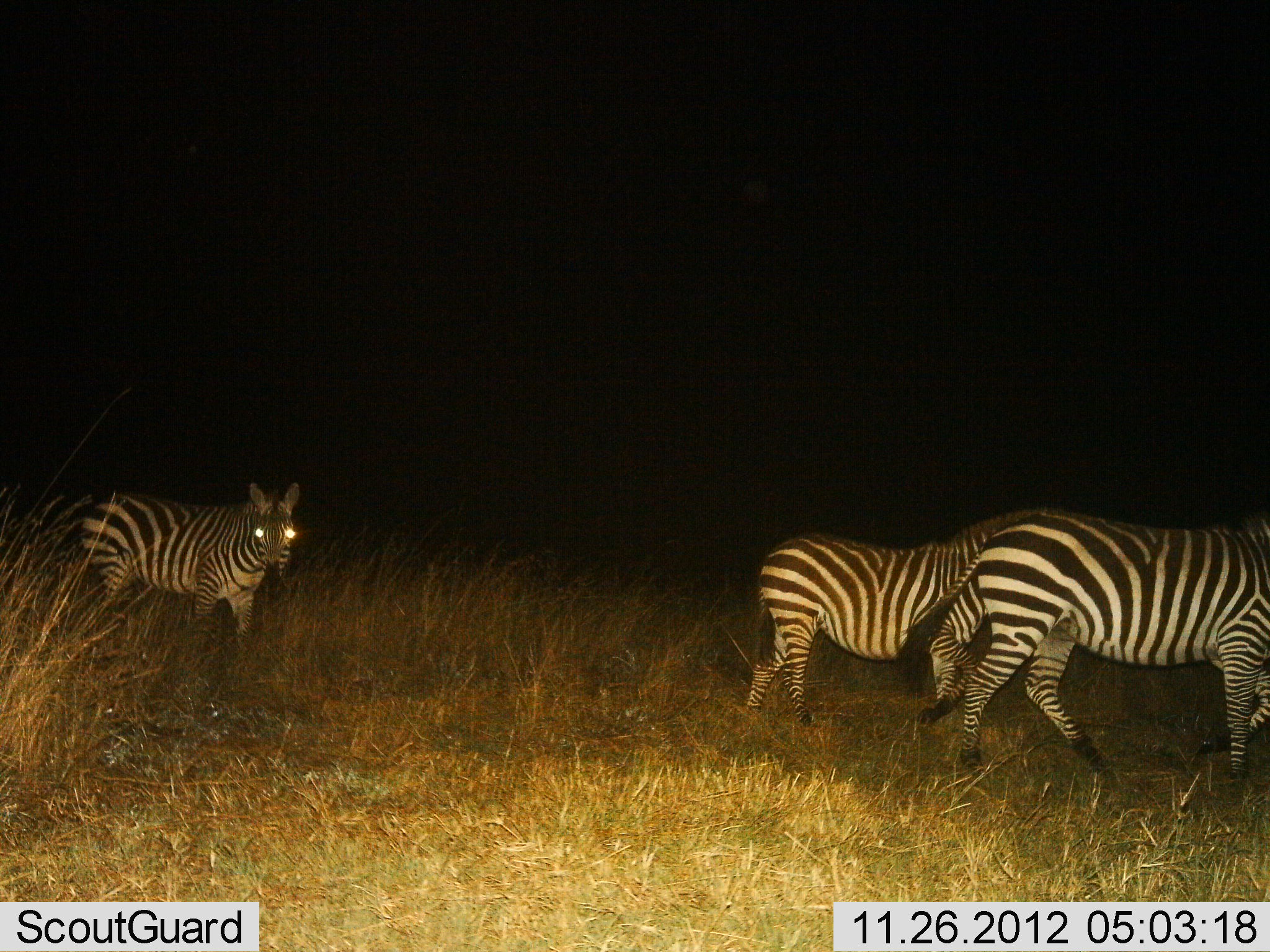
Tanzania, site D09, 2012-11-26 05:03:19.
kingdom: Animalia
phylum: Chordata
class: Mammalia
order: Perissodactyla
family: Equidae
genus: Equus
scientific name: Equus quagga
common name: plains zebra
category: zebra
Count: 3.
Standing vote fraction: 40%.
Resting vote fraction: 0%.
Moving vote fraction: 80%.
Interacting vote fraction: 0%.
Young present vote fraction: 0%.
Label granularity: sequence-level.